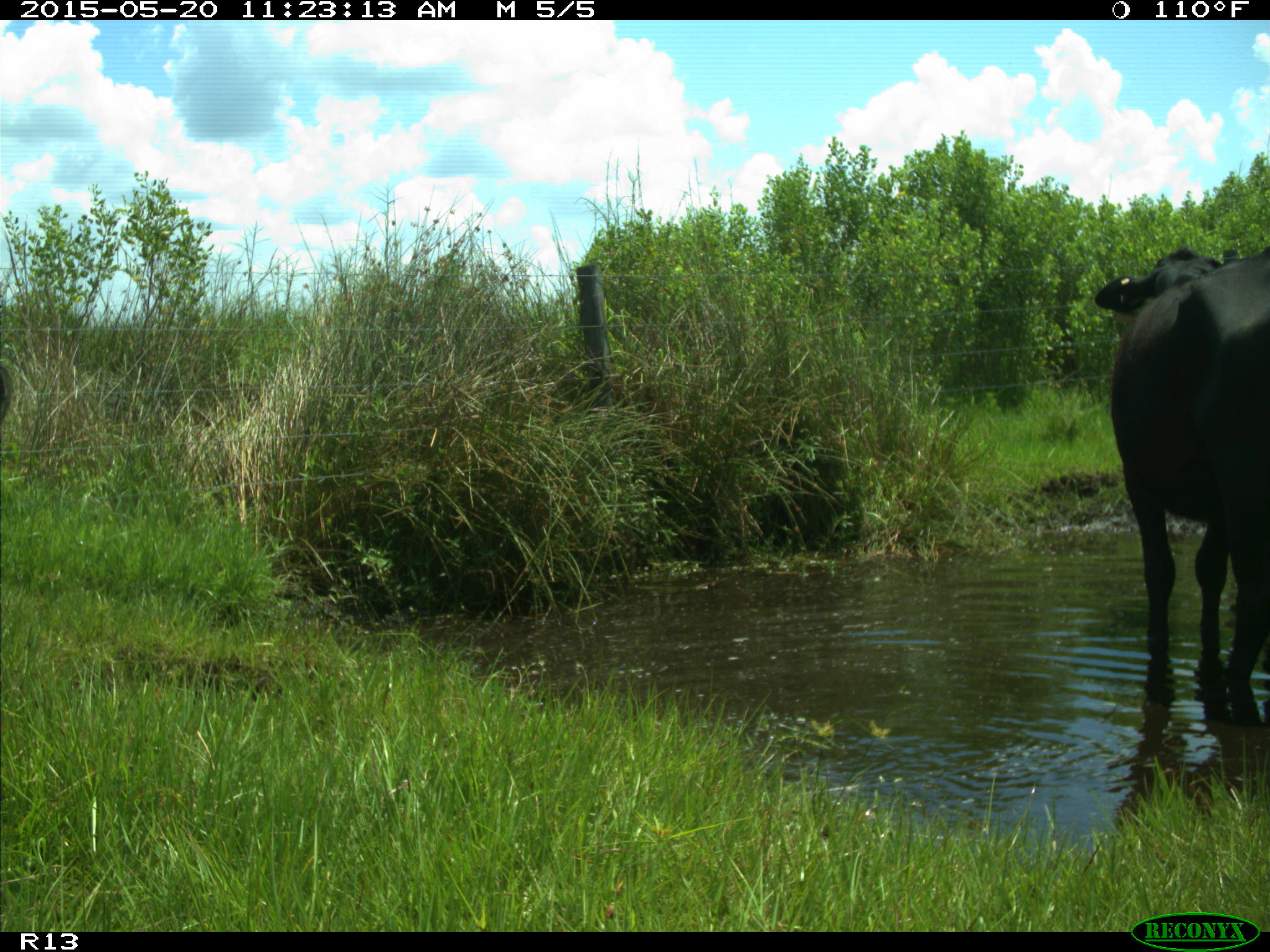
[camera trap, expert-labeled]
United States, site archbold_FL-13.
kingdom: Animalia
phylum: Chordata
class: Mammalia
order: Artiodactyla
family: Bovidae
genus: Bos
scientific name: Bos taurus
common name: domestic cow